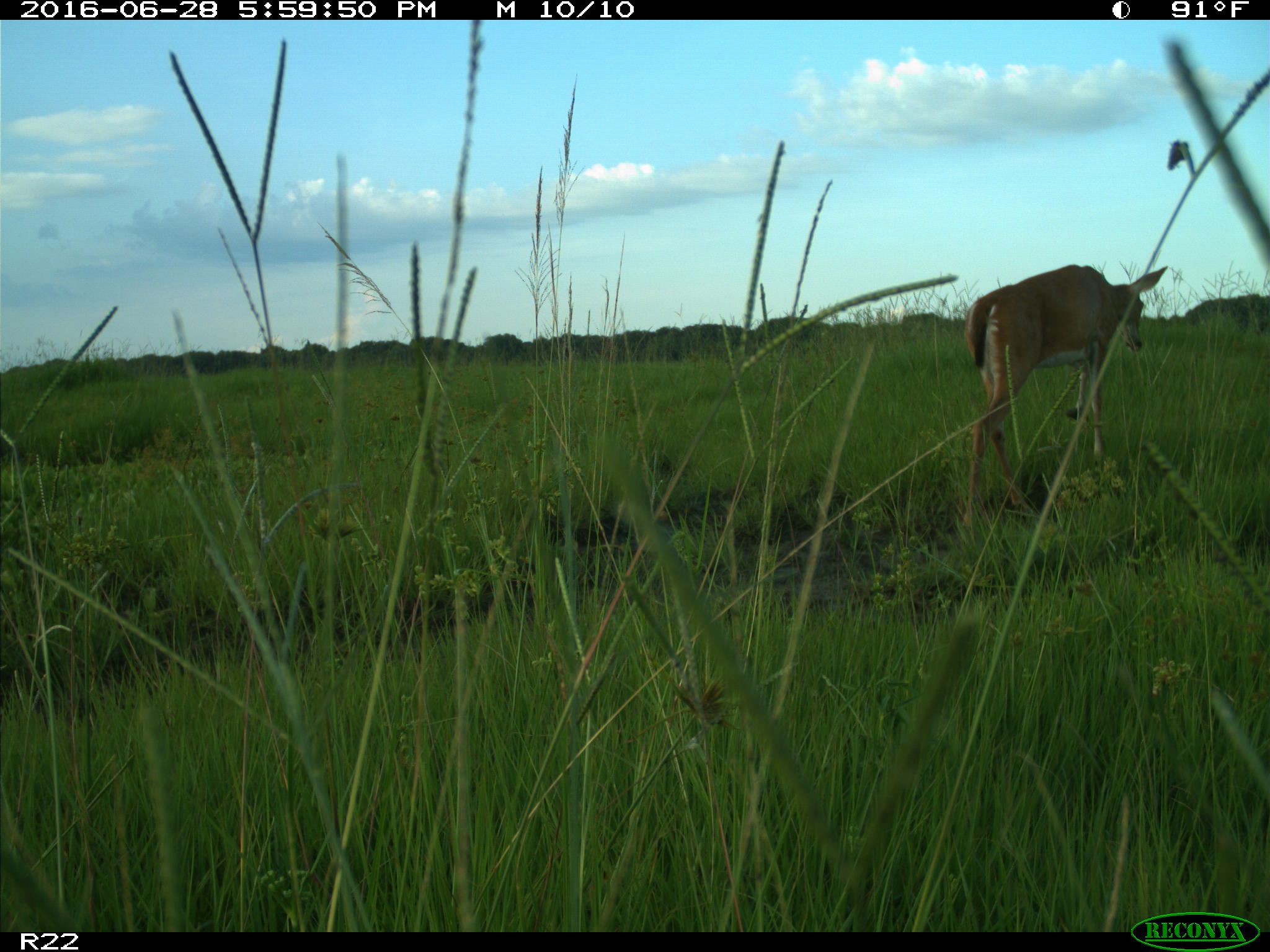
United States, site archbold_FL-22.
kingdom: Animalia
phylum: Chordata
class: Mammalia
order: Artiodactyla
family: Cervidae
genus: Odocoileus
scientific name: Odocoileus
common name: deer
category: unidentified deer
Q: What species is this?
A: Unidentified deer (deer) (Odocoileus).